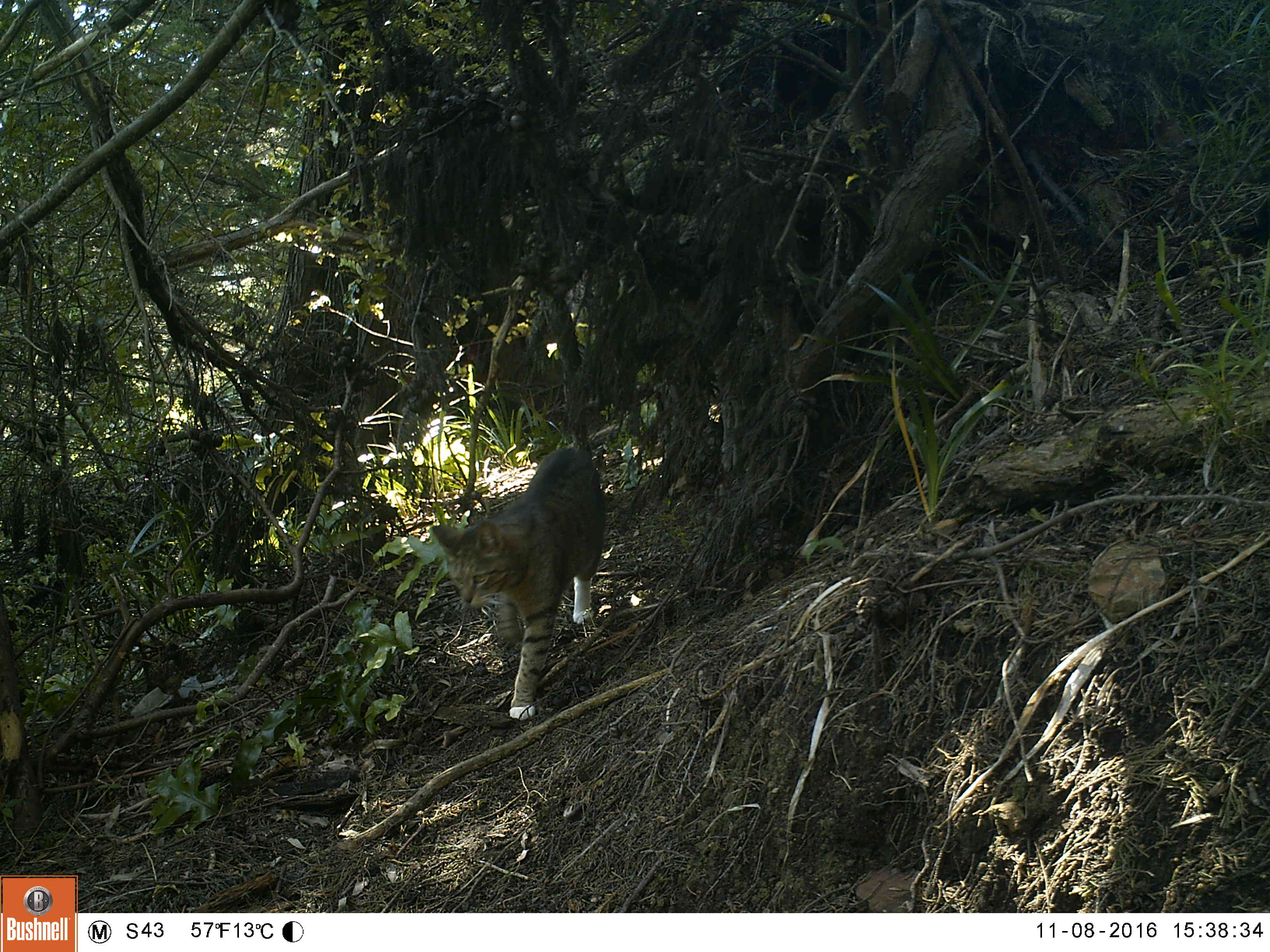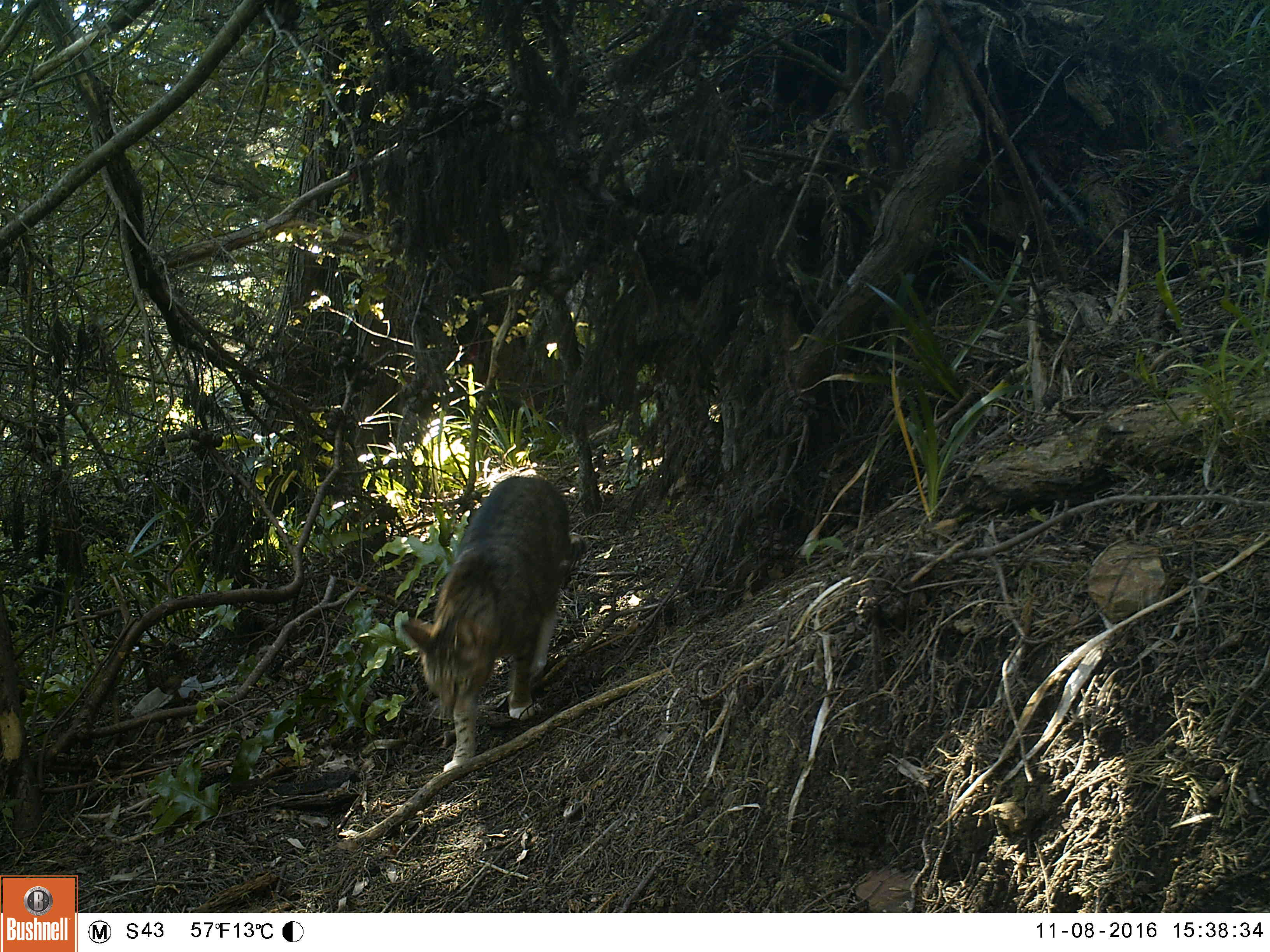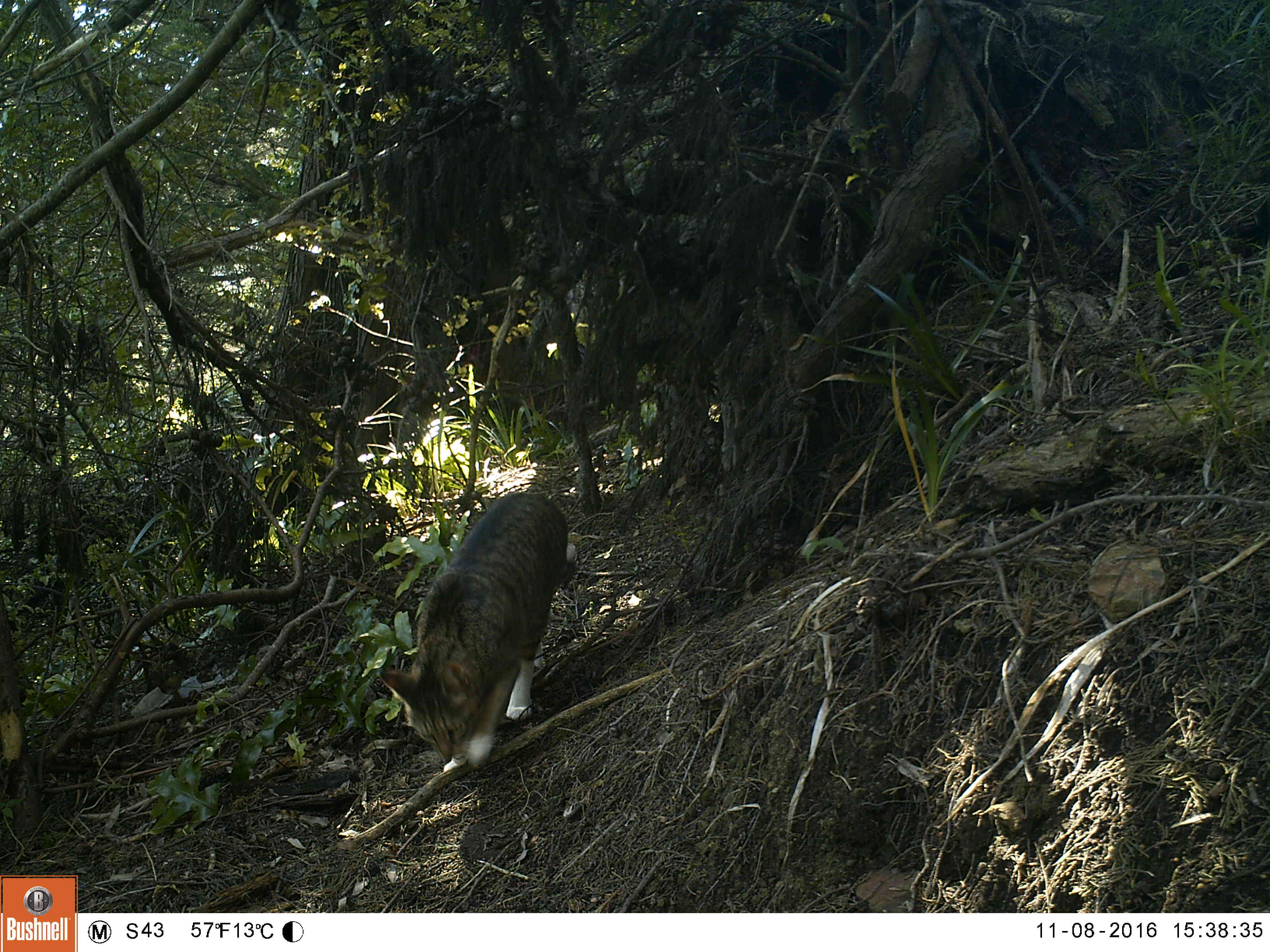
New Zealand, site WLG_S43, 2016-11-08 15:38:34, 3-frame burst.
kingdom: Animalia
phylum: Chordata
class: Mammalia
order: Carnivora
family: Felidae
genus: Felis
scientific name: Felis catus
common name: domestic cat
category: cat